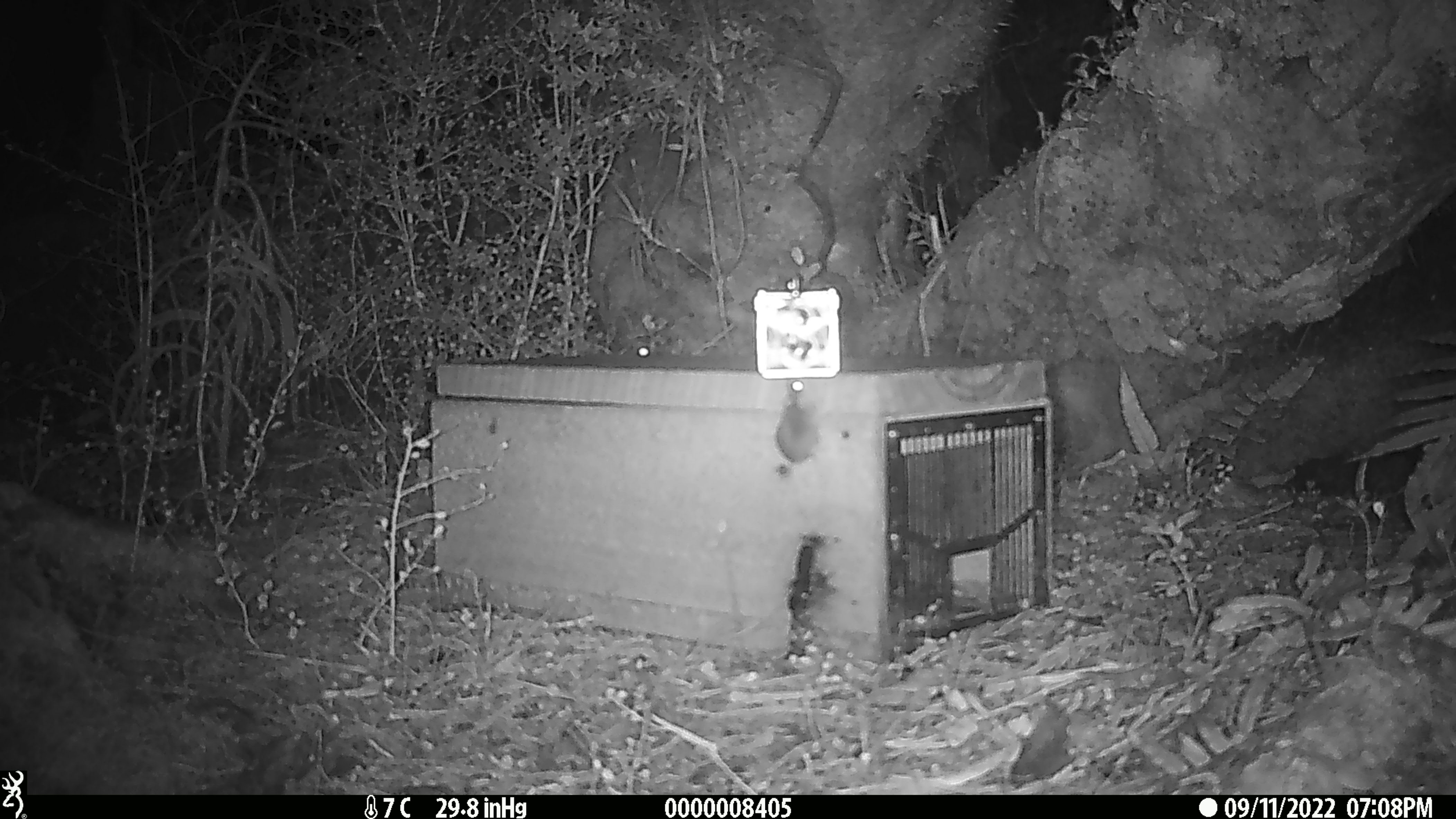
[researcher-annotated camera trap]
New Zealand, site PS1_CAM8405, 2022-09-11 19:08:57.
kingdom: Animalia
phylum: Chordata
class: Mammalia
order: Rodentia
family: Muridae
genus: Mus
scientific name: Mus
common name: mouse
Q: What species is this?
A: Mouse (Mus).